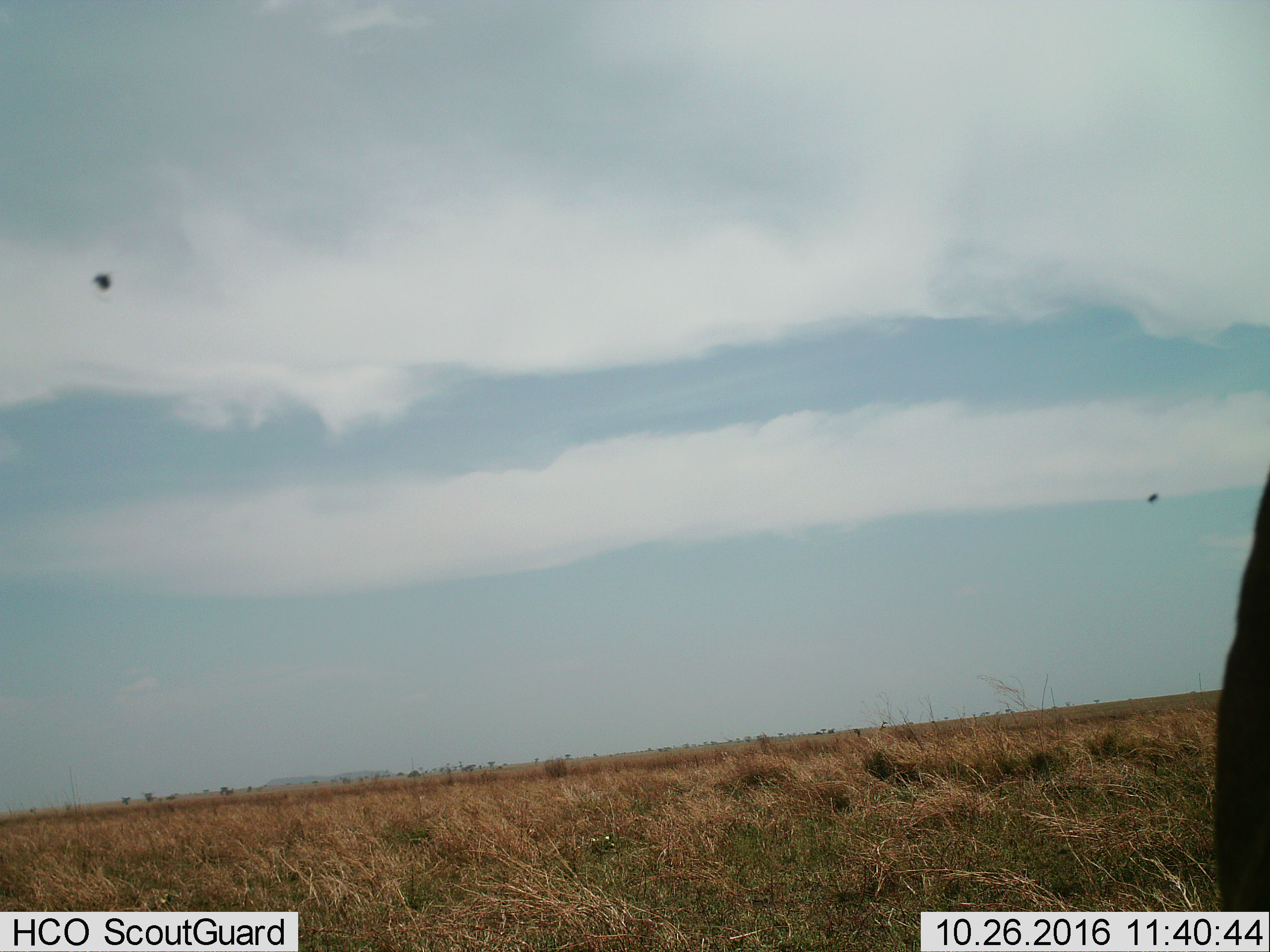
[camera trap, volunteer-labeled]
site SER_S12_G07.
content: unidentified animal